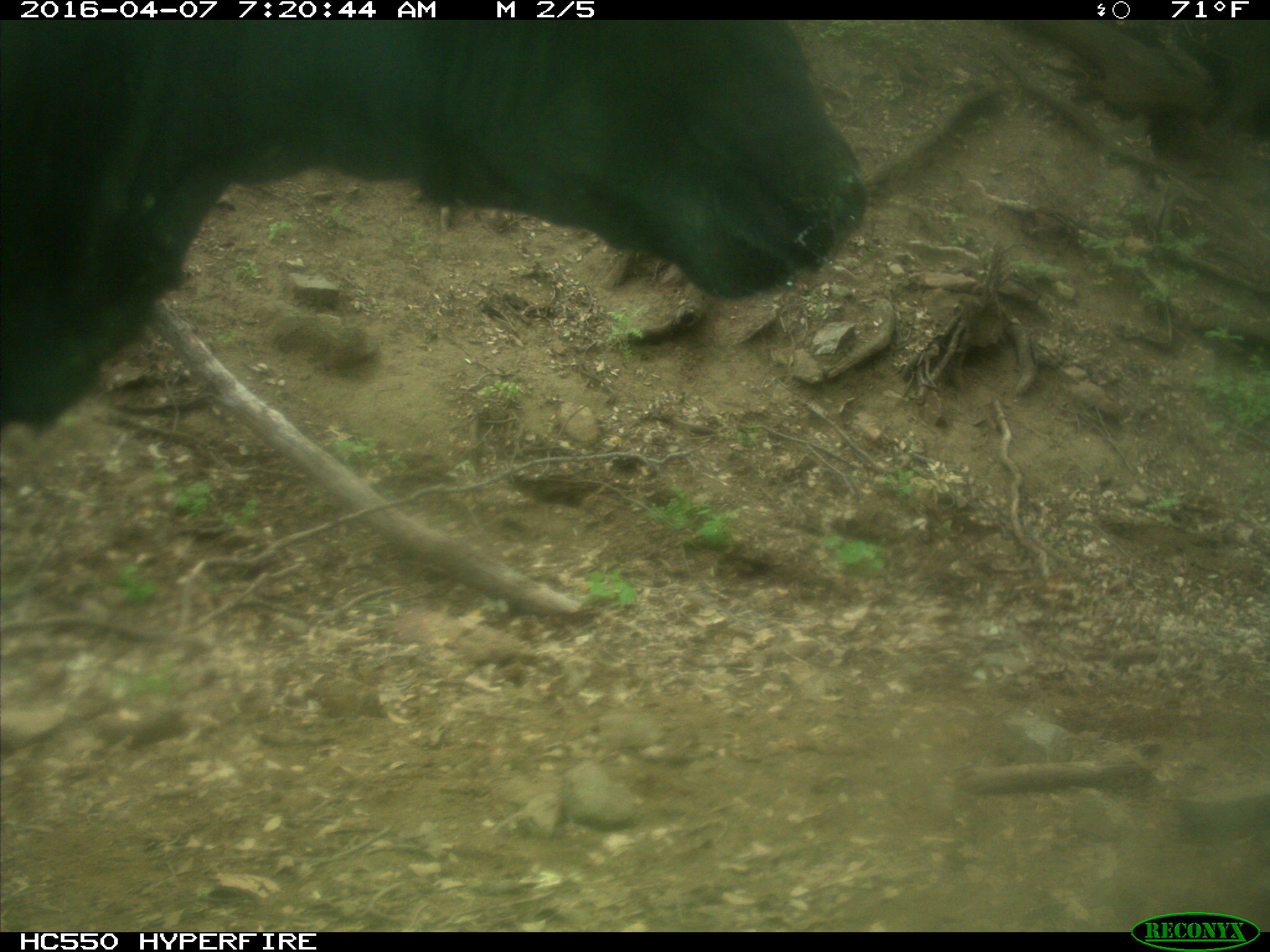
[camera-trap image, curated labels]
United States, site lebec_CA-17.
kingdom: Animalia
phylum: Chordata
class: Mammalia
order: Artiodactyla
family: Bovidae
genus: Bos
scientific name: Bos taurus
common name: domestic cow